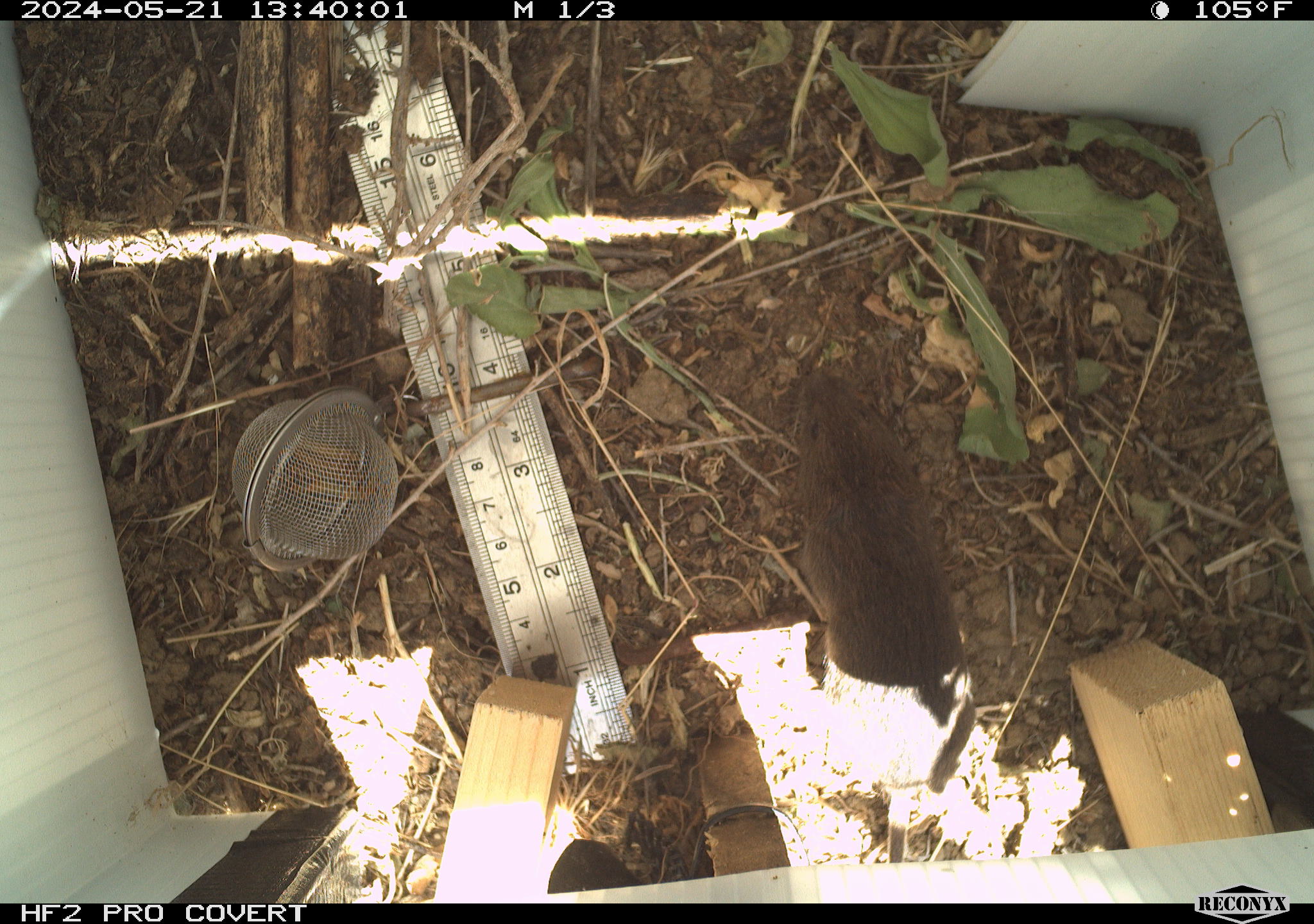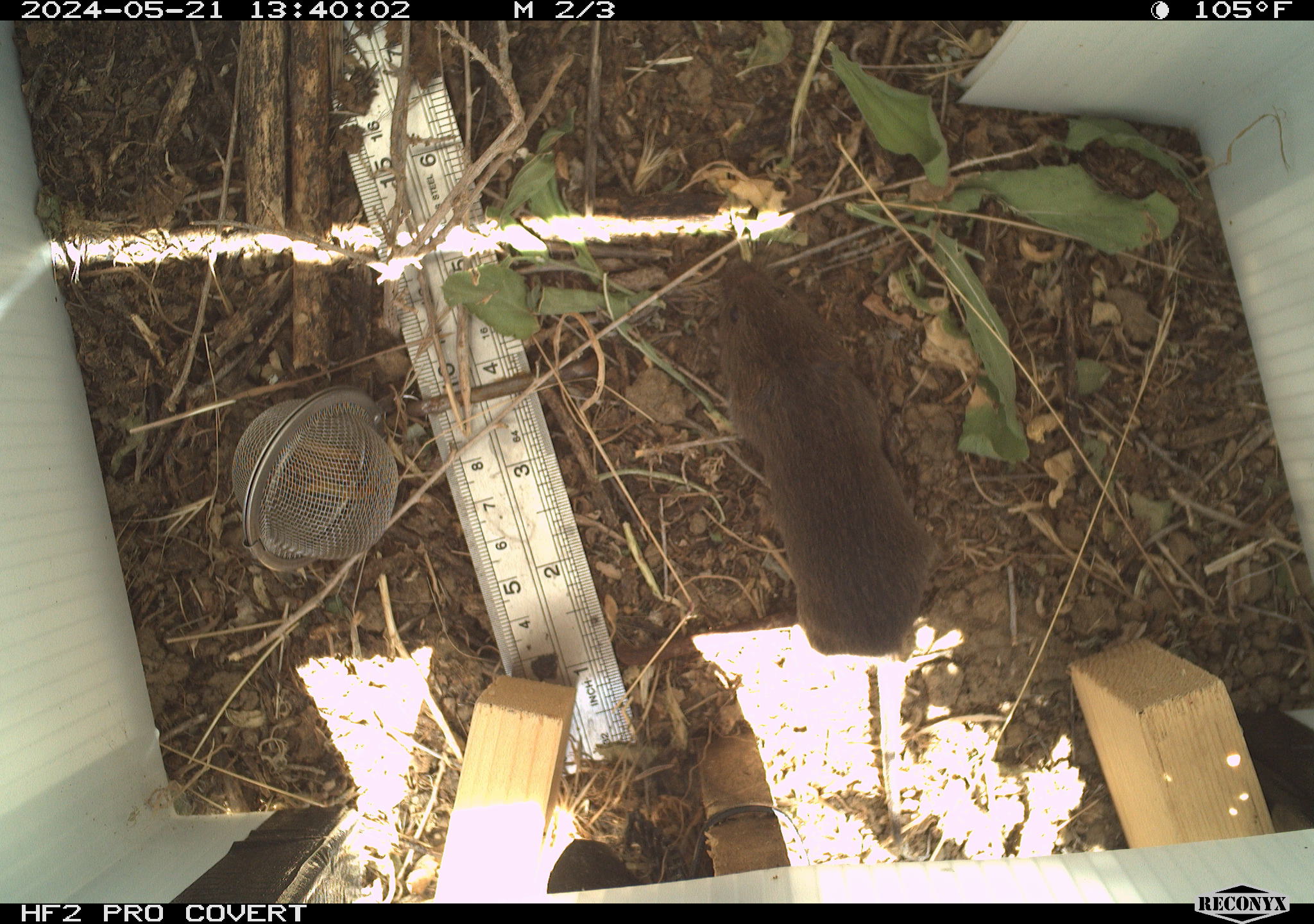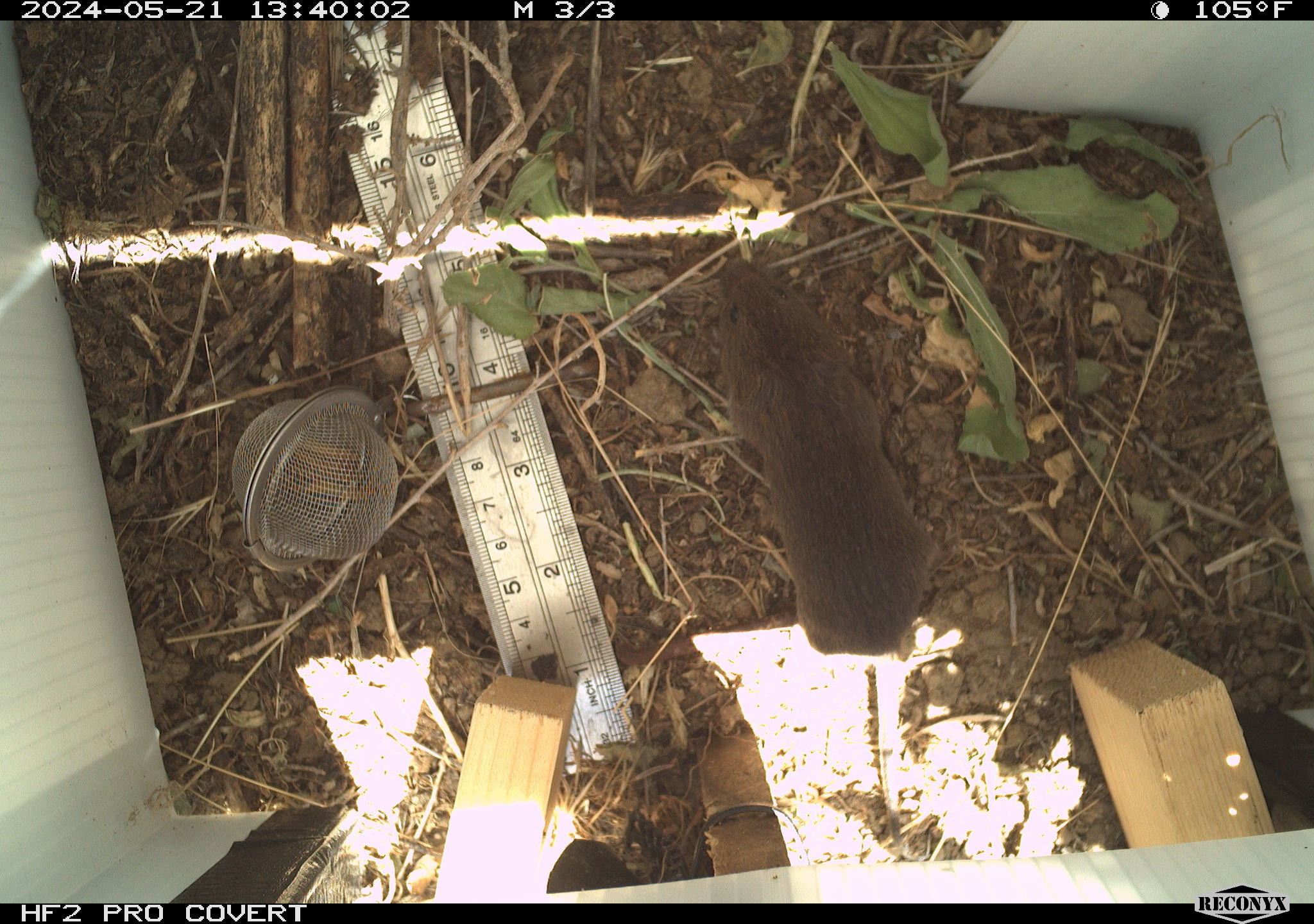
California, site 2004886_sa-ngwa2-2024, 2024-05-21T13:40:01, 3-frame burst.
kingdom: Animalia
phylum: Chordata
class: Mammalia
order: Rodentia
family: Cricetidae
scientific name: Arvicolinae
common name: voles, lemmings, and muskrats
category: arvicolinae subfamily